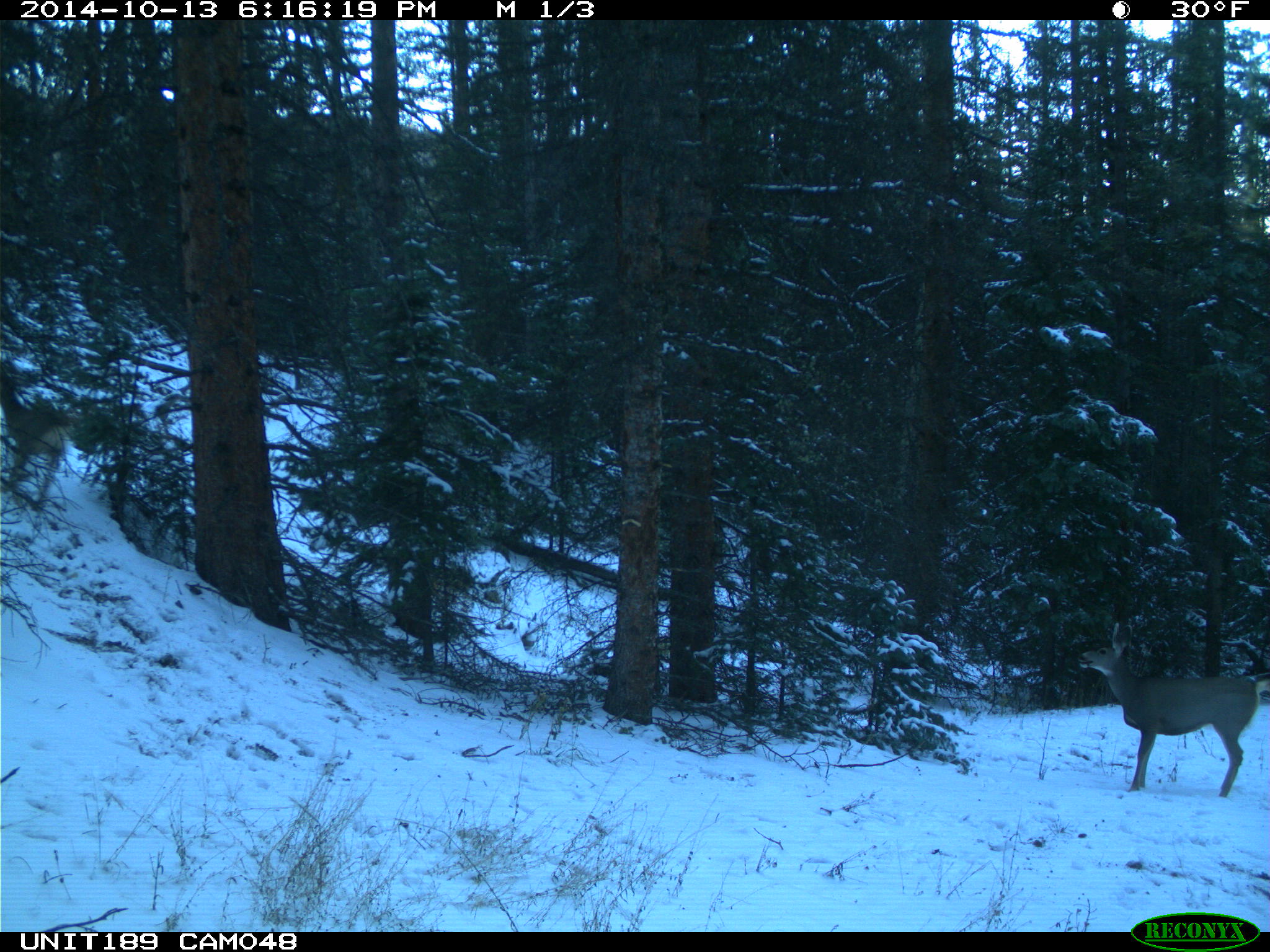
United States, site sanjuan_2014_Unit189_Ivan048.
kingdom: Animalia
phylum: Chordata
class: Mammalia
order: Artiodactyla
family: Cervidae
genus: Odocoileus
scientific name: Odocoileus hemionus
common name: mule deer